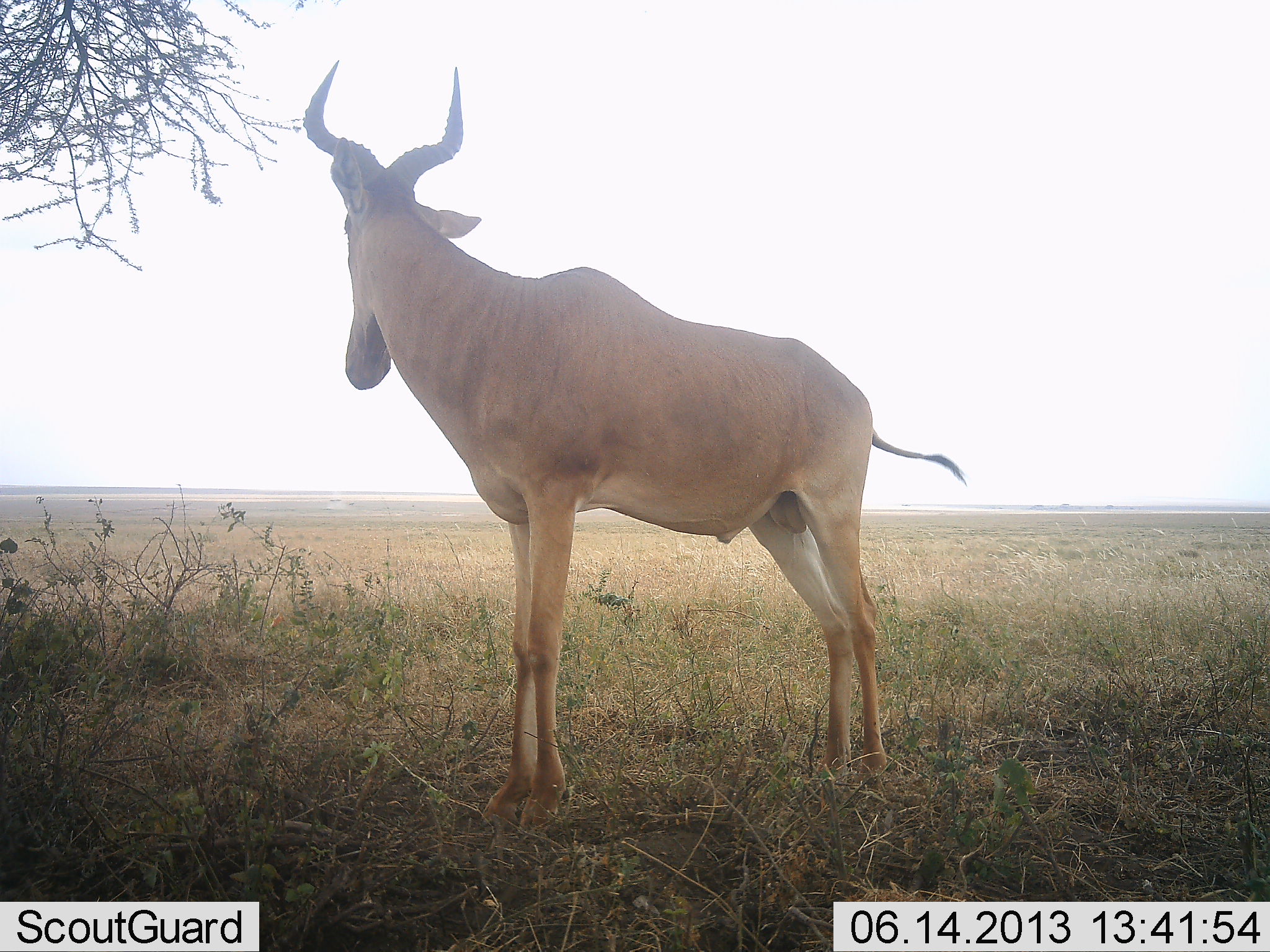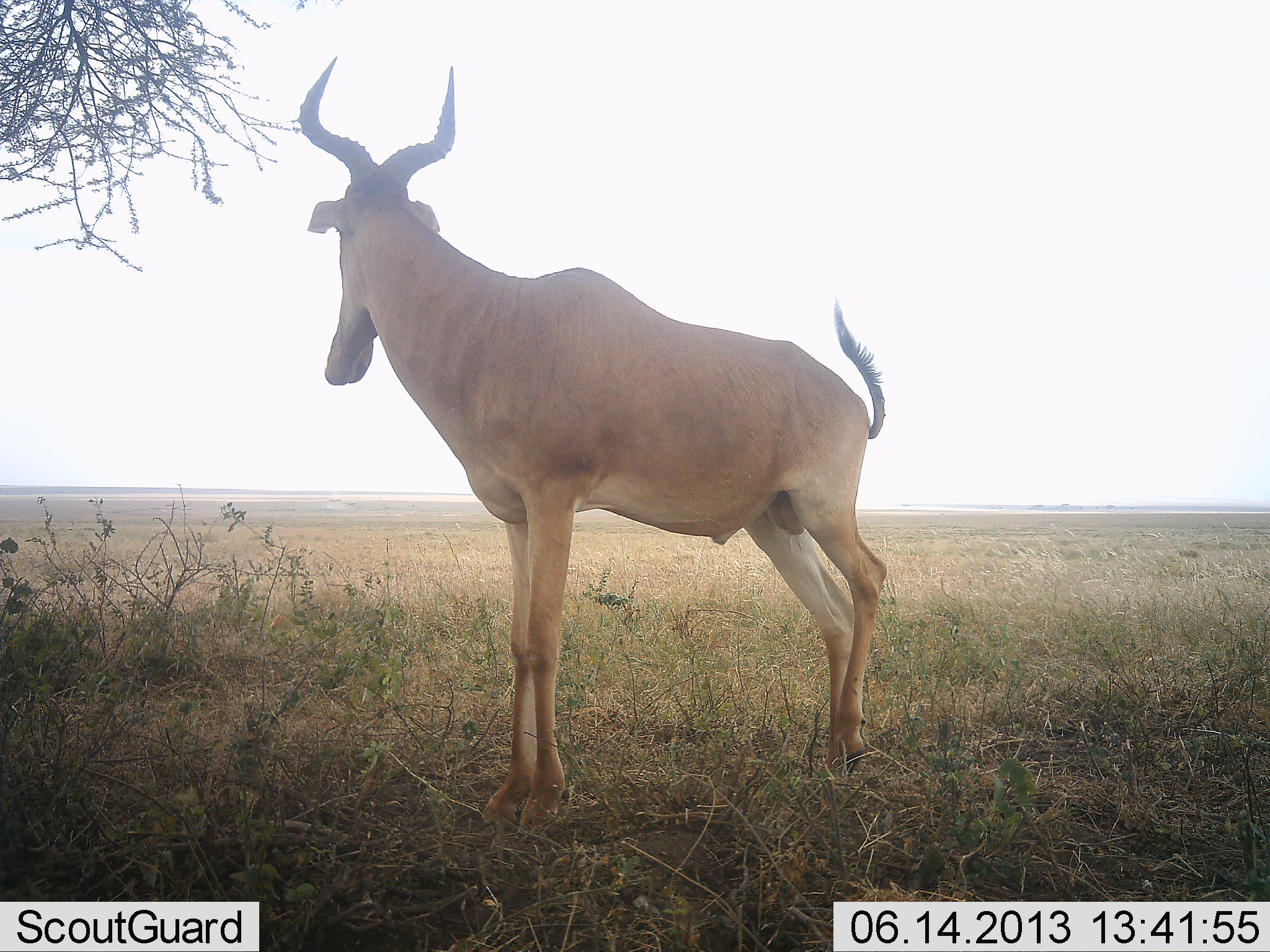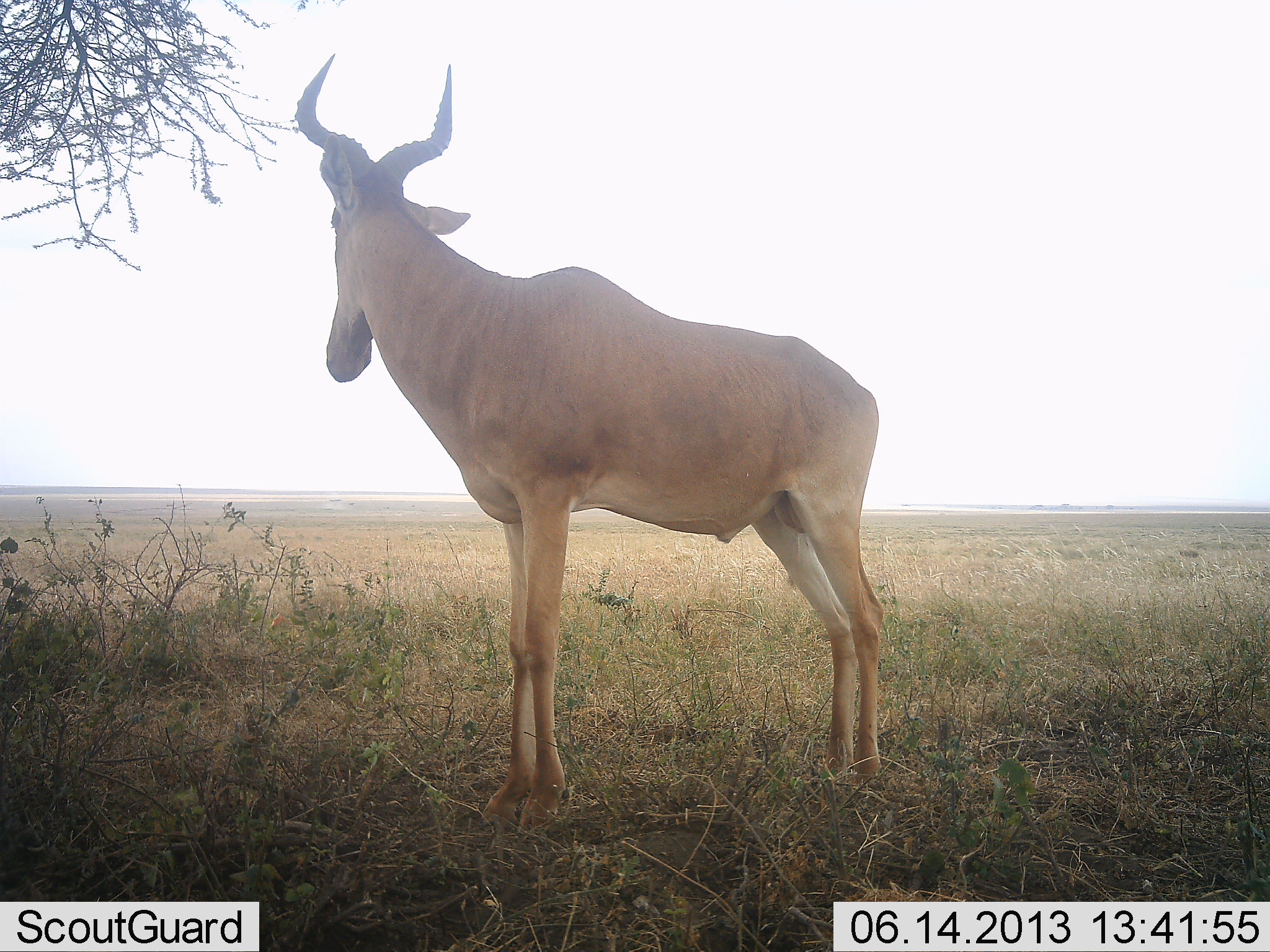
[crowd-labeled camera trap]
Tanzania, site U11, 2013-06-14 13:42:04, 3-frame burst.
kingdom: Animalia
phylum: Chordata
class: Mammalia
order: Artiodactyla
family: Bovidae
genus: Alcelaphus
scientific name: Alcelaphus buselaphus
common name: hartebeest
Hartebeest (Alcelaphus buselaphus), count 1. Behavior (volunteer vote fractions): standing 100%, resting 0%, moving 0%, interacting 0%. Young present (vote fraction): 0%. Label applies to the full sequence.